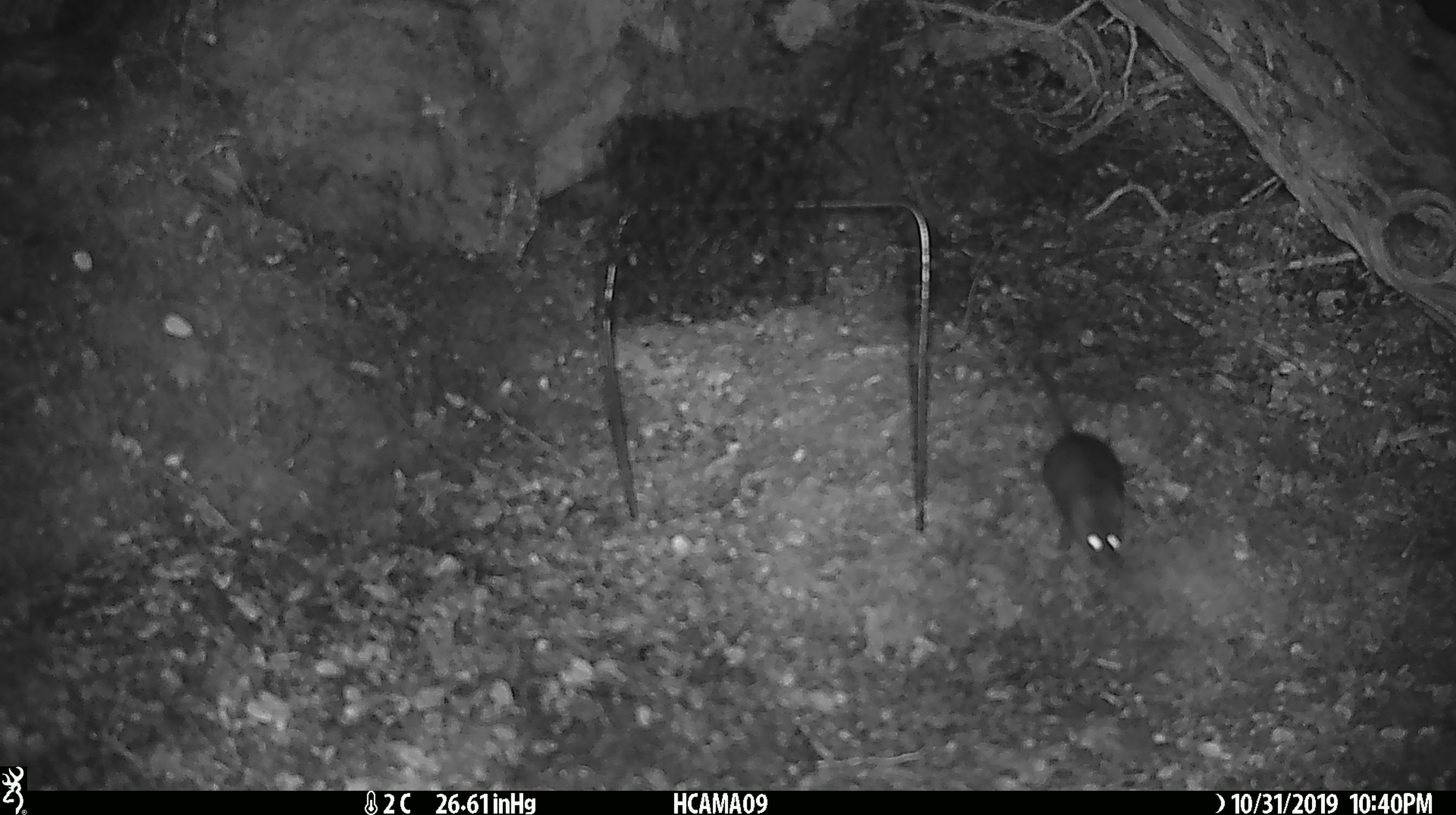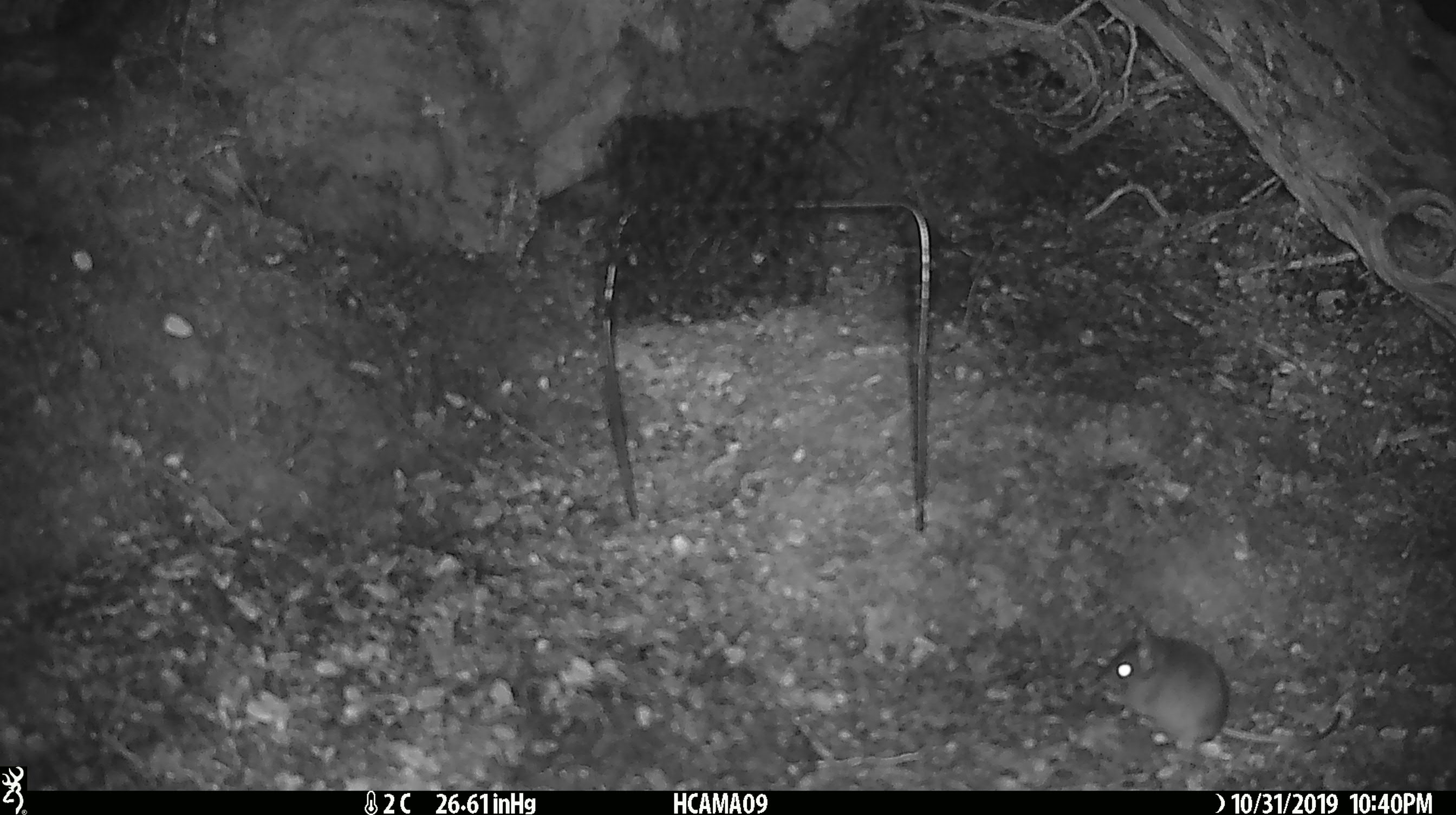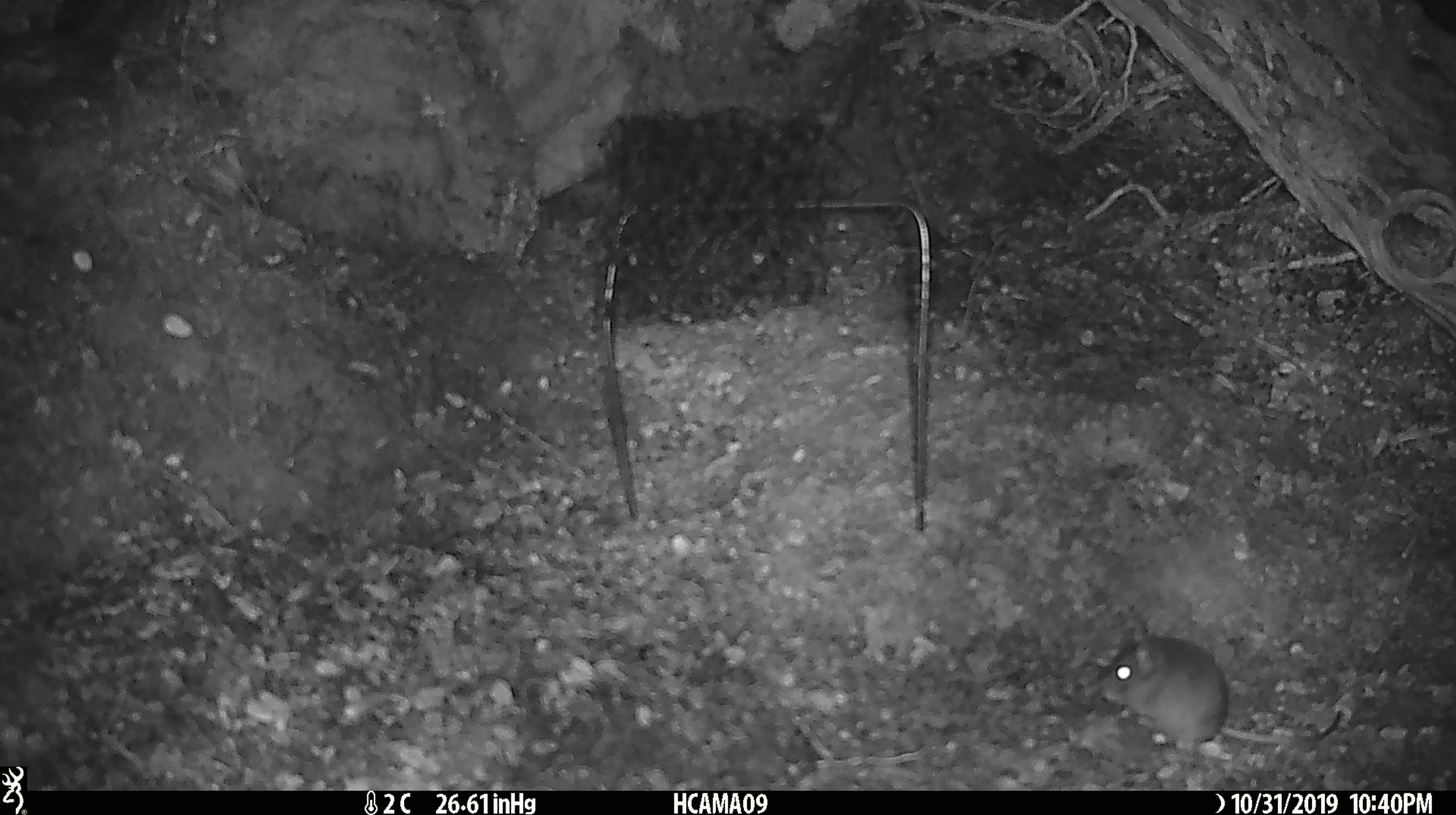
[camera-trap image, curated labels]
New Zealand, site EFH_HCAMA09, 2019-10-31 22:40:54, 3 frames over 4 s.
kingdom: Animalia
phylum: Chordata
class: Mammalia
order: Rodentia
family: Muridae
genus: Mus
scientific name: Mus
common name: mouse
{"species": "mouse (Mus)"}